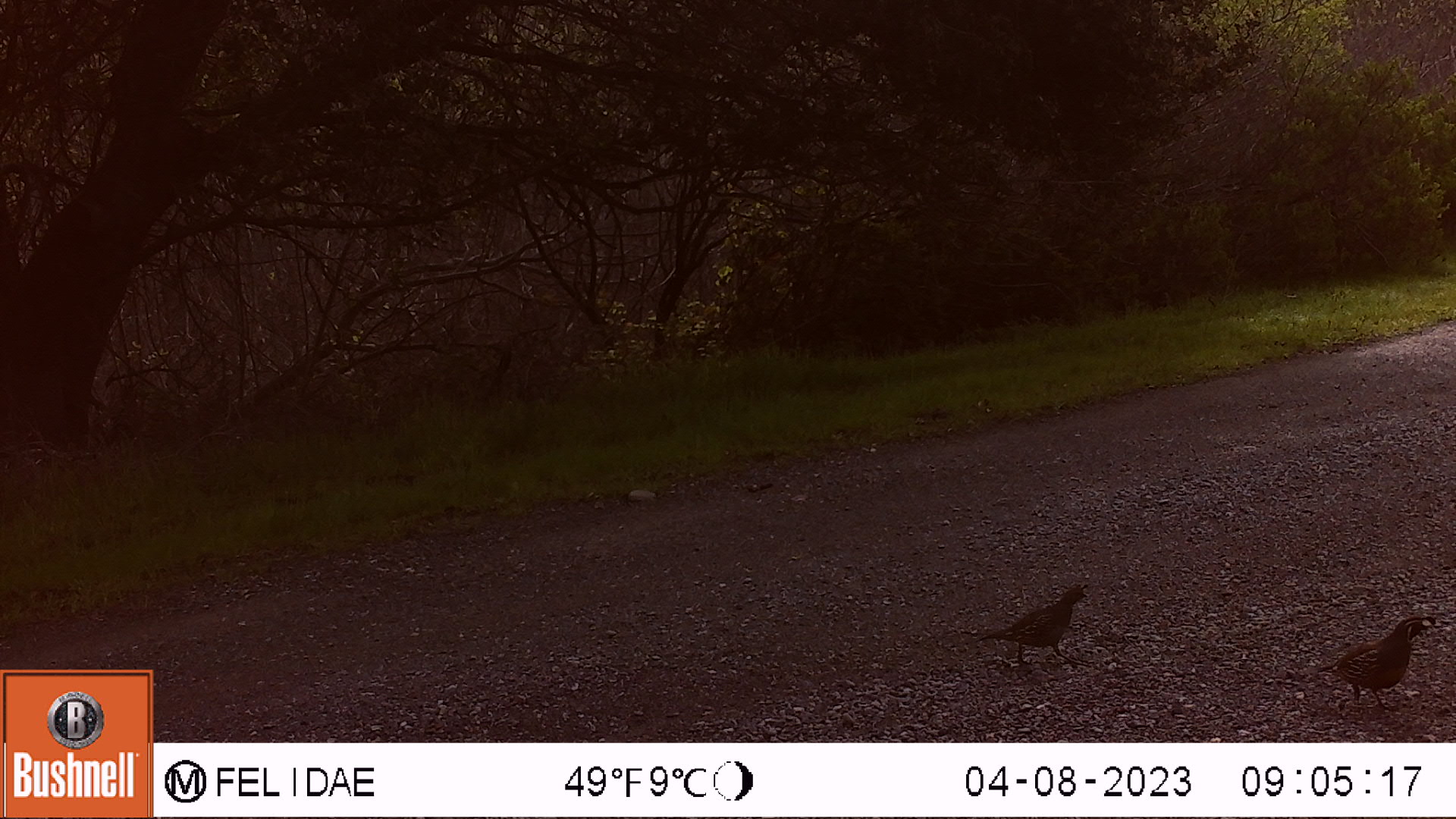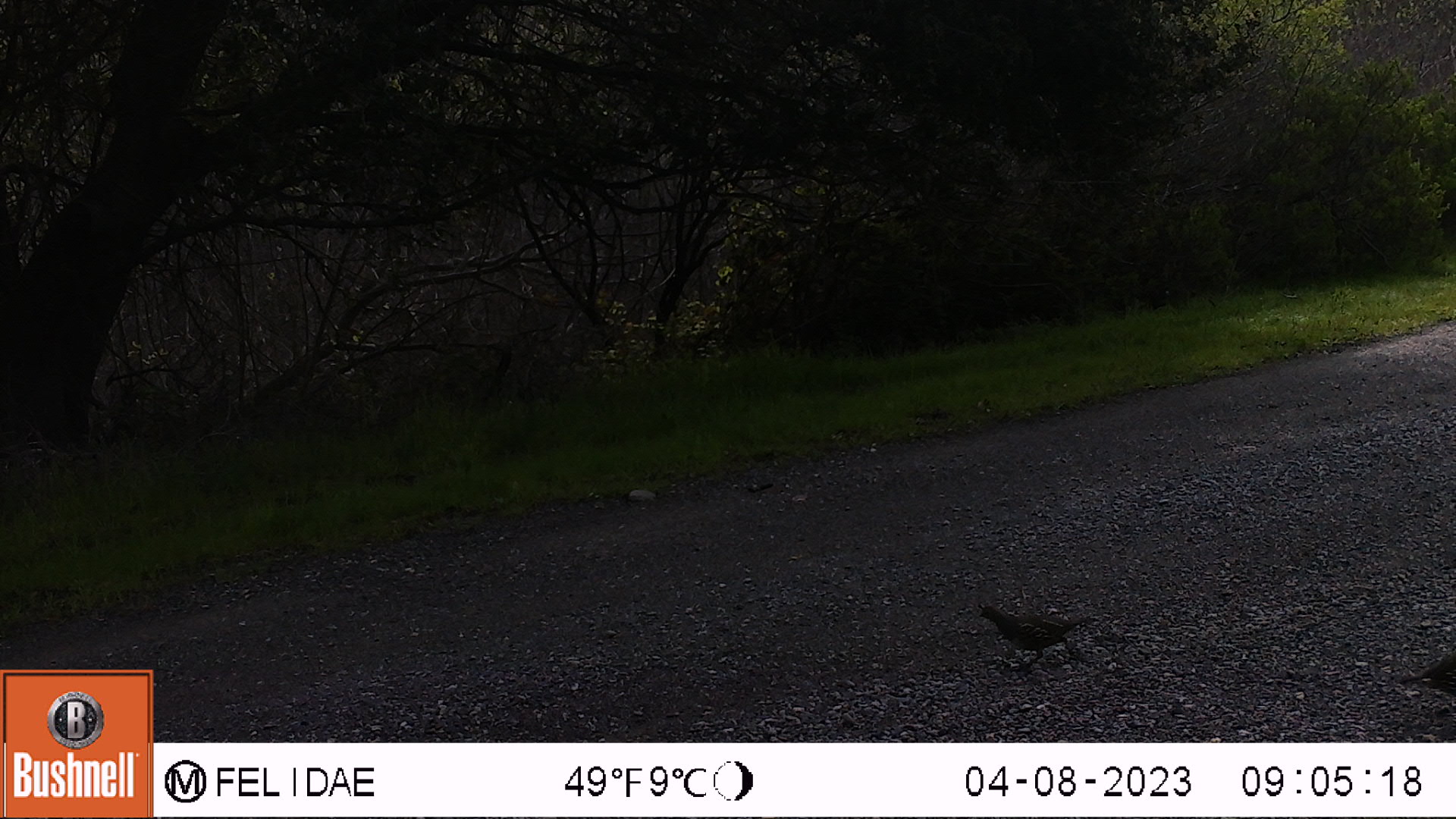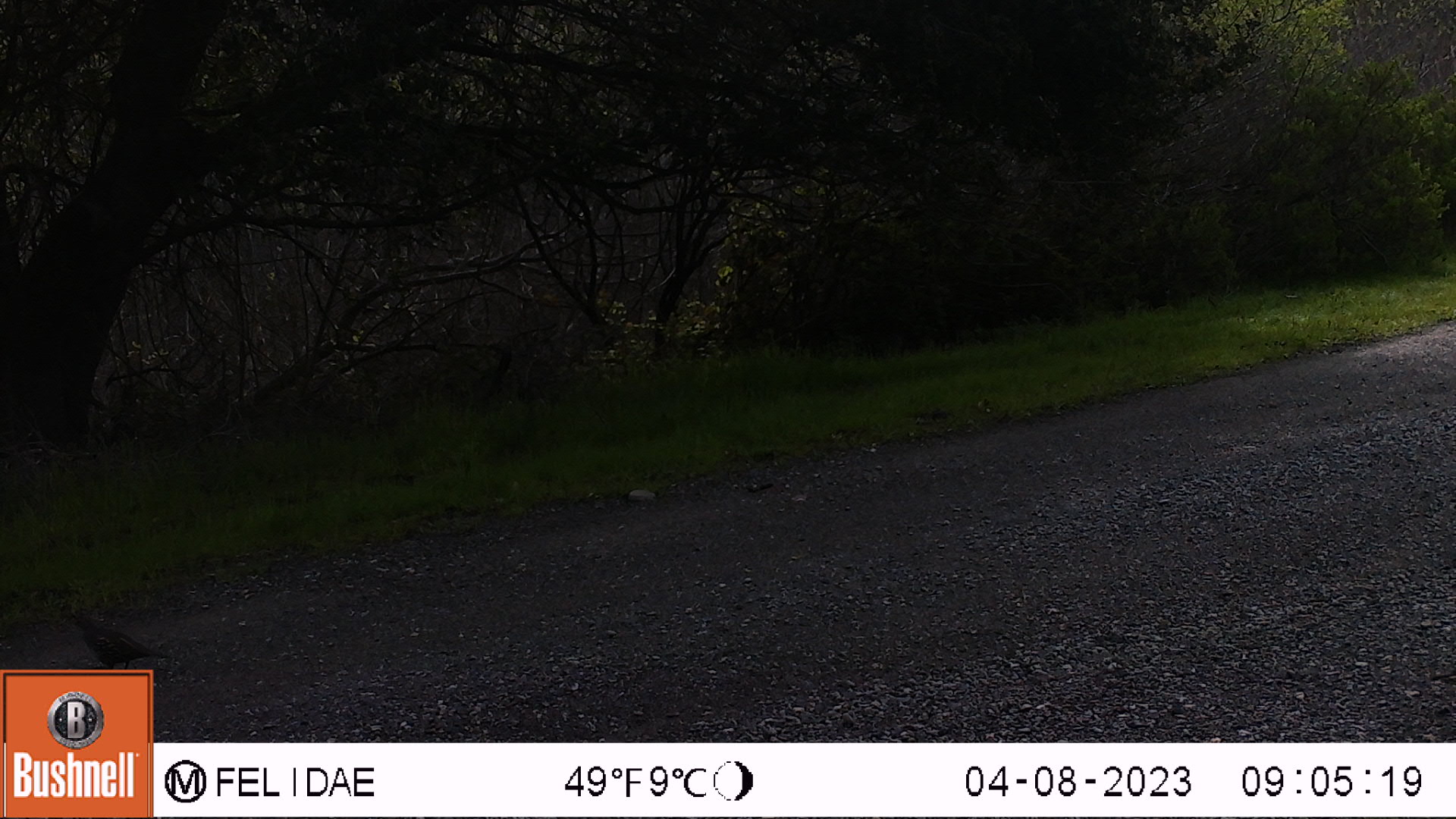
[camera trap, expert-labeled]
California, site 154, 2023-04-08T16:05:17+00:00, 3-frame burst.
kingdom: Animalia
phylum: Chordata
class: Aves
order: Galliformes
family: Odontophoridae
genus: Callipepla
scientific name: Callipepla californica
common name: california quail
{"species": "california quail (Callipepla californica)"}